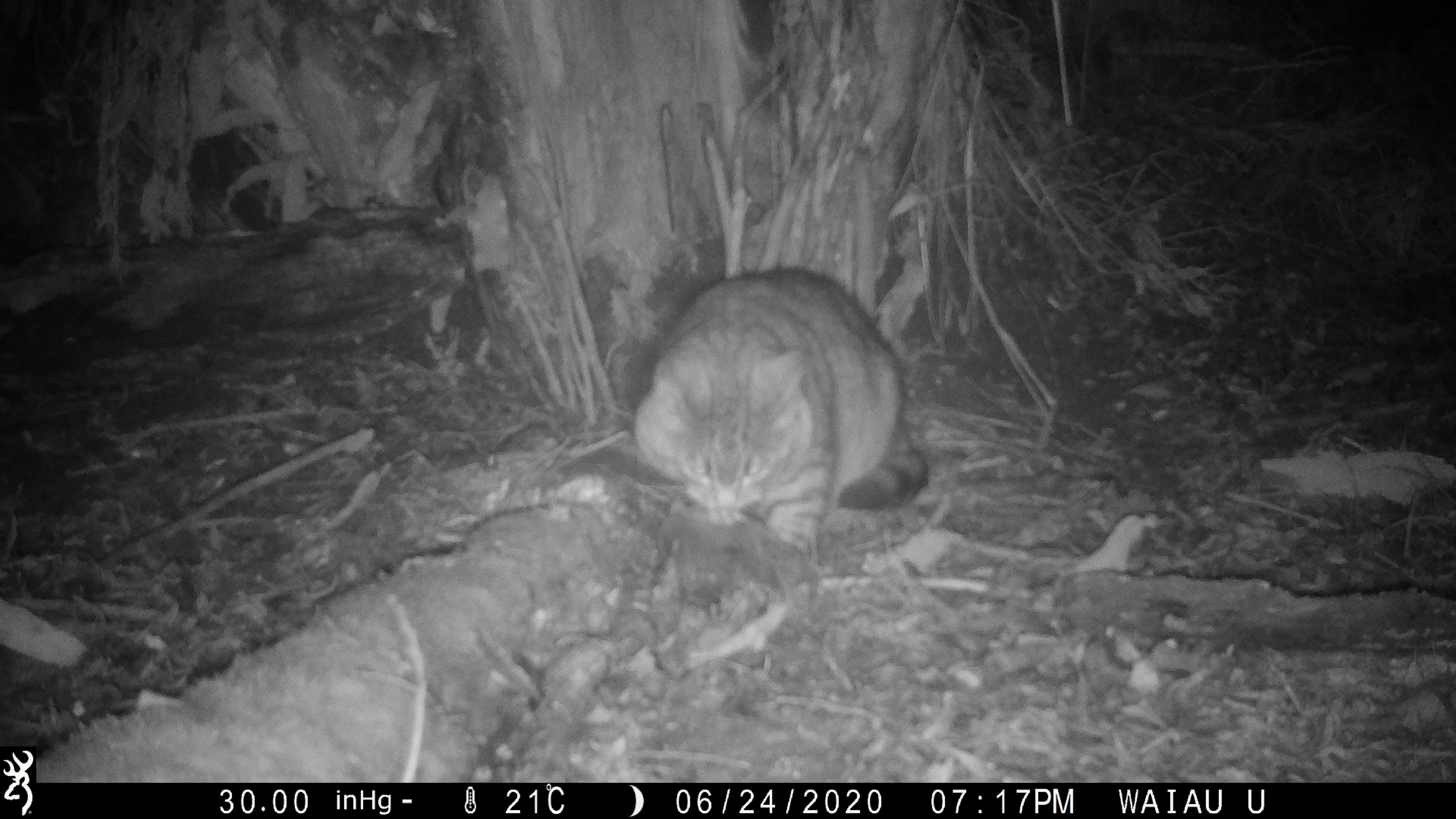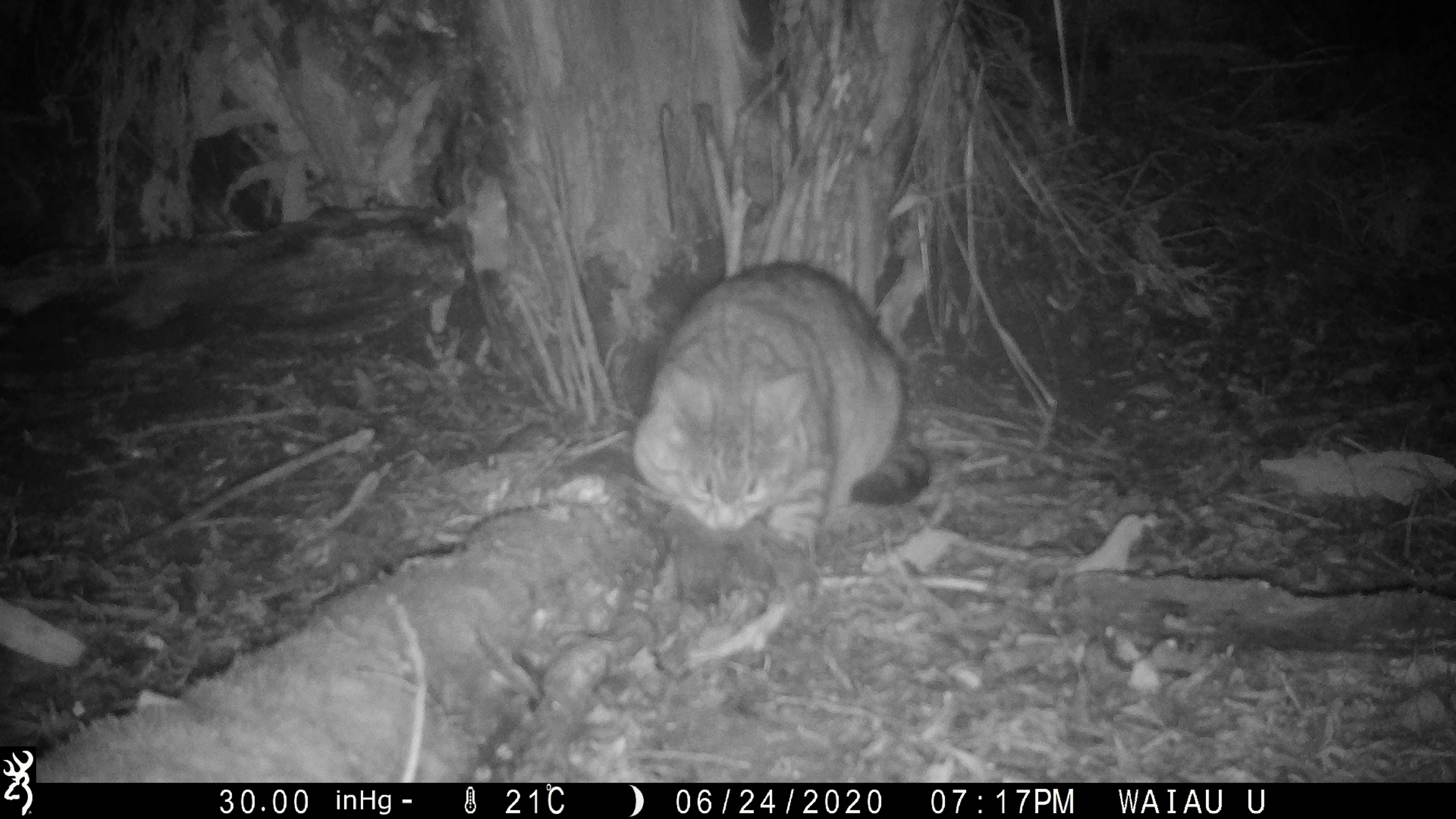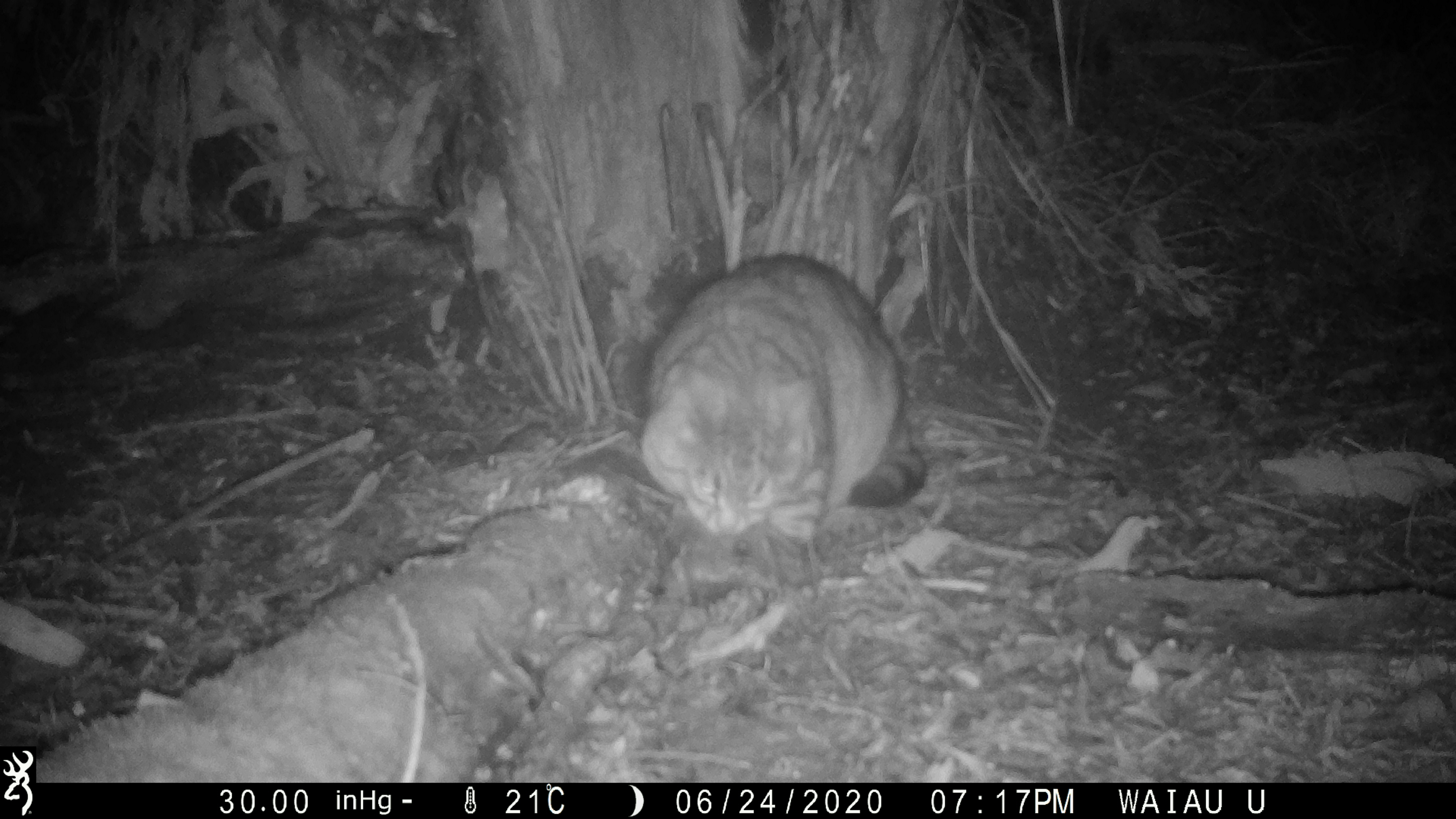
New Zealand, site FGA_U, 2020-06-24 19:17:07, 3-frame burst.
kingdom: Animalia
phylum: Chordata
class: Mammalia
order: Carnivora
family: Felidae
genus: Felis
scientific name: Felis catus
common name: domestic cat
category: cat